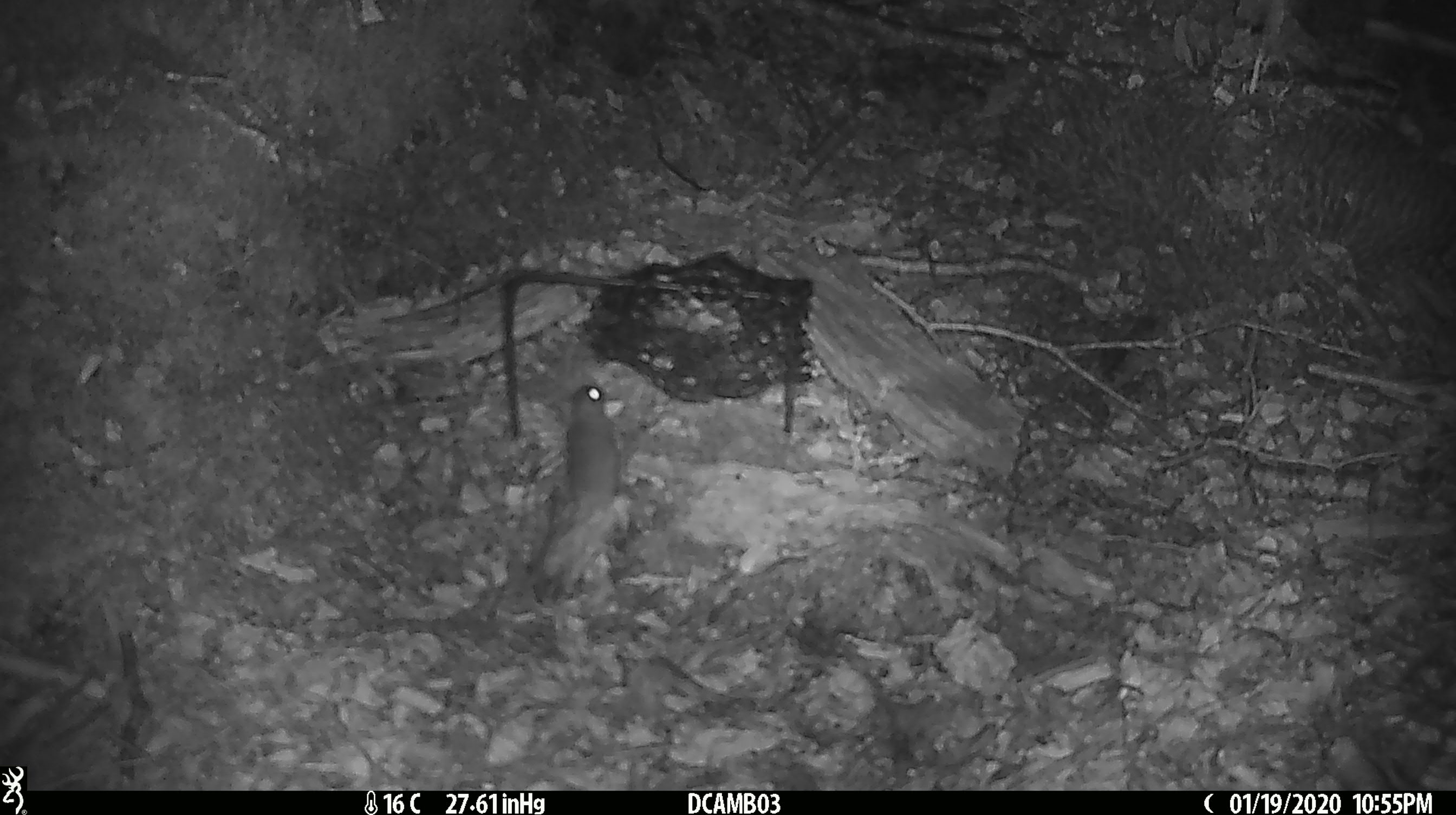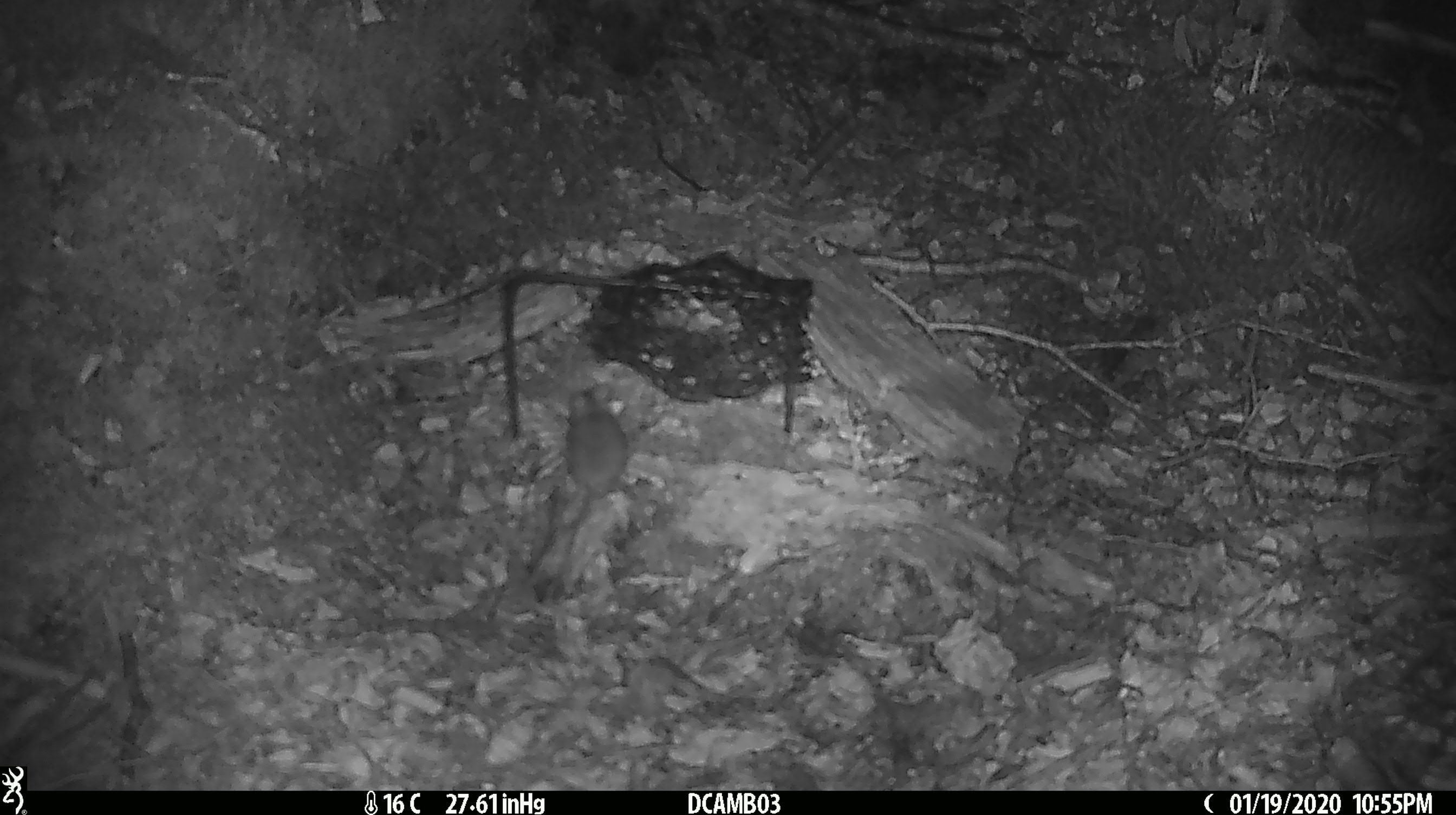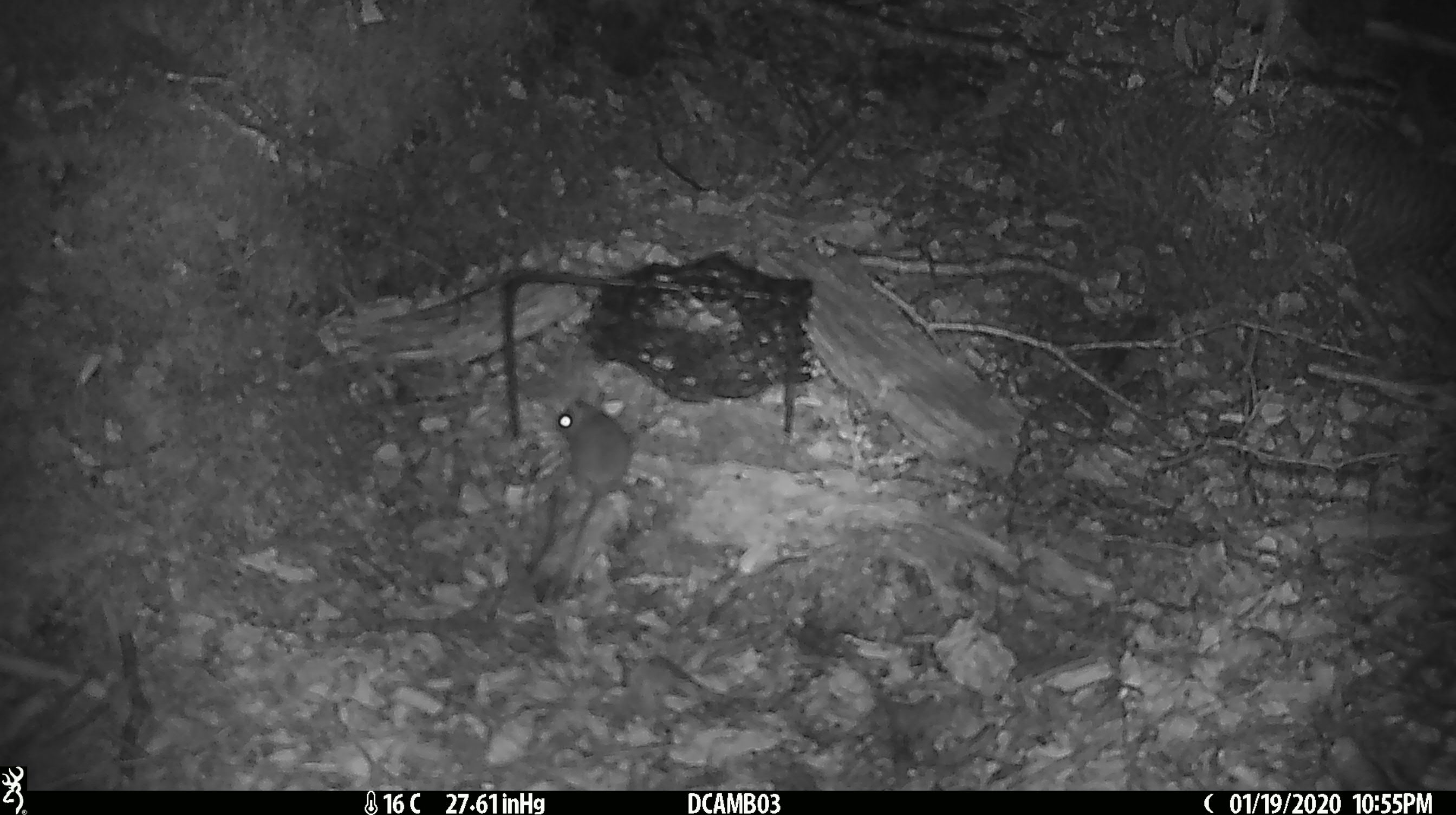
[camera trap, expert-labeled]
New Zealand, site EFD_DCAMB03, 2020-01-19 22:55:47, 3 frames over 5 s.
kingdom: Animalia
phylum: Chordata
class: Mammalia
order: Rodentia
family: Muridae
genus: Mus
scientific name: Mus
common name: mouse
Mouse (Mus).